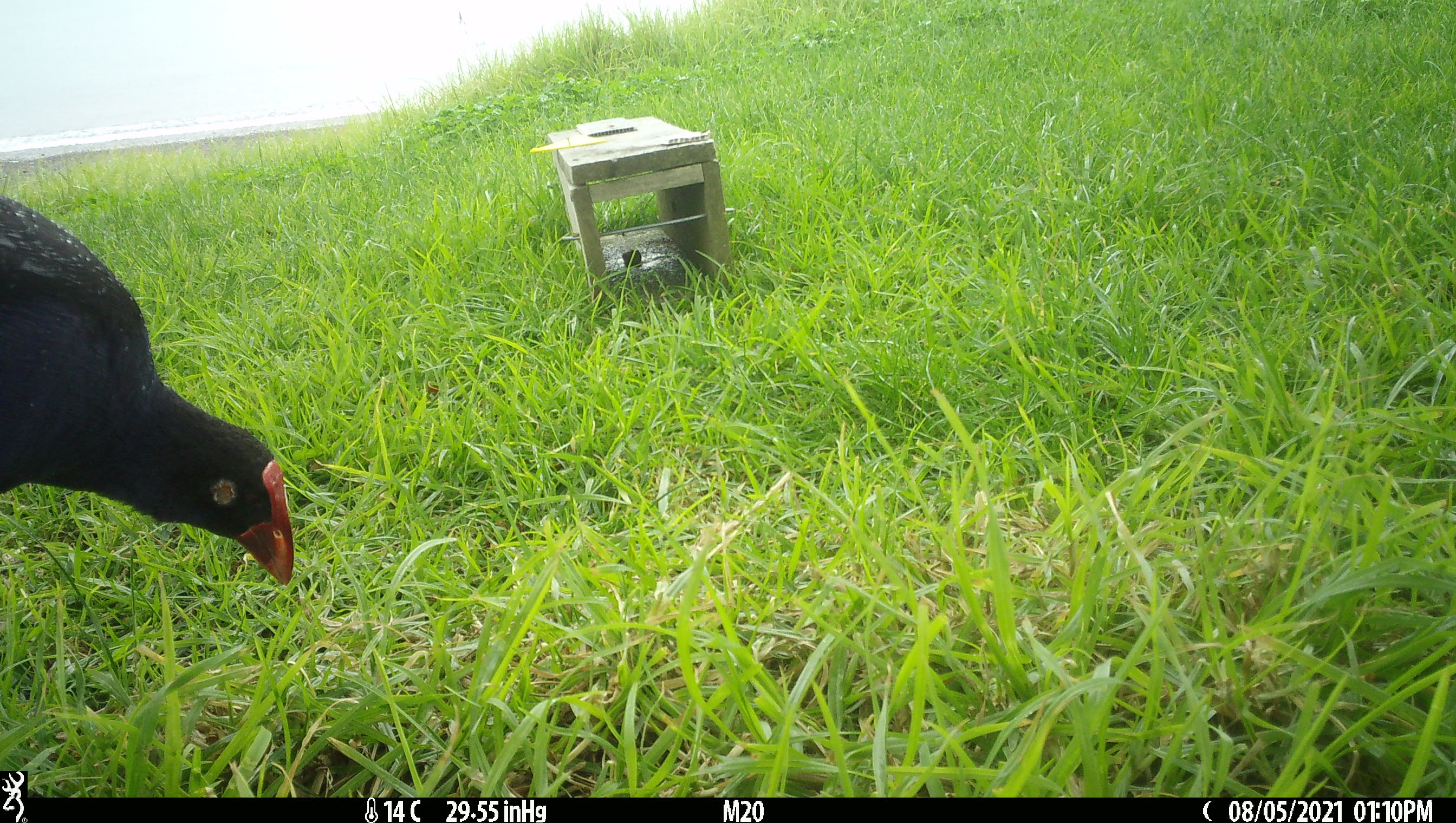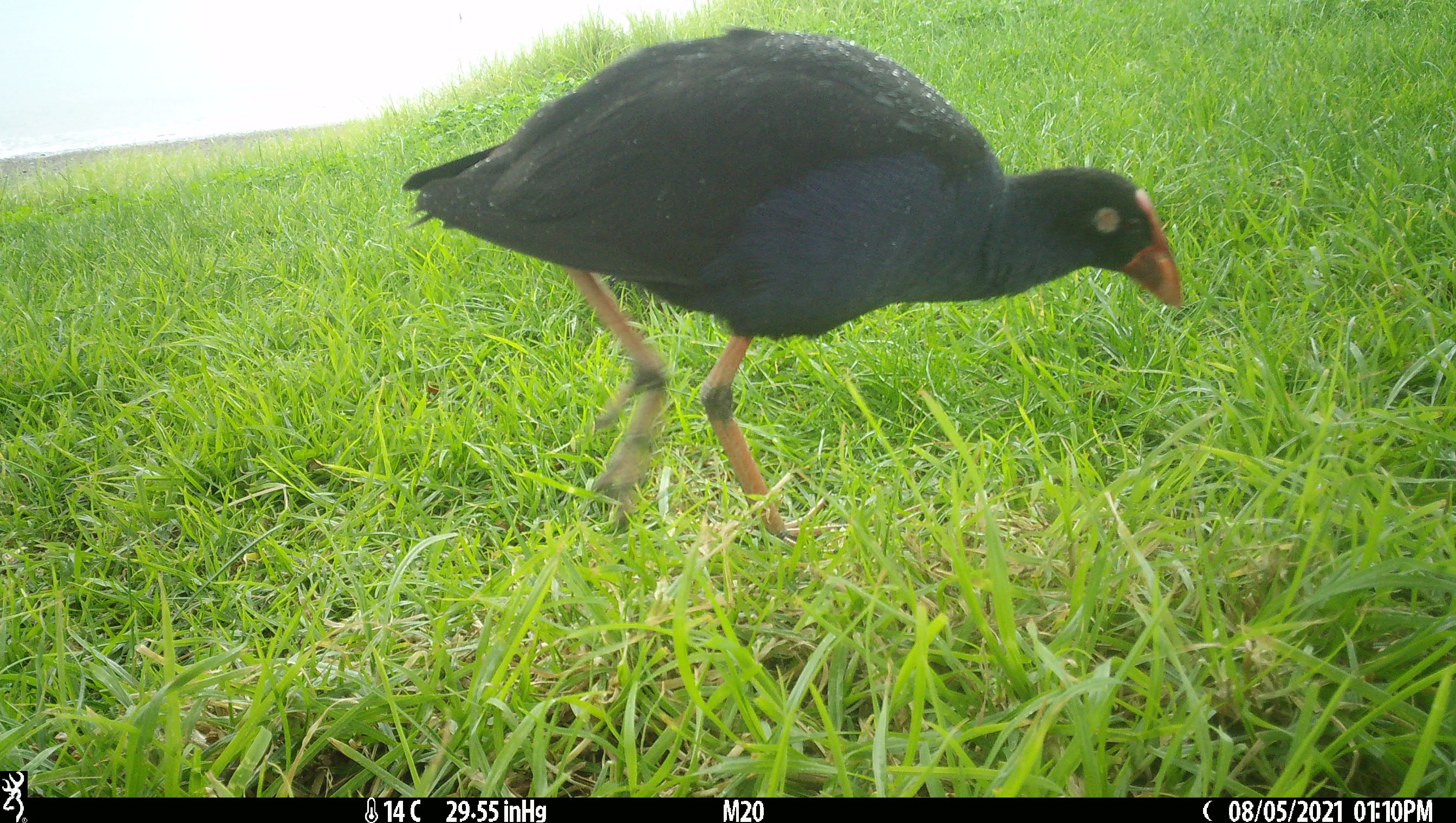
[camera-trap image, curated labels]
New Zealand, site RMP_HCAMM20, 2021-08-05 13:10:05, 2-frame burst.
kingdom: Animalia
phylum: Chordata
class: Aves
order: Gruiformes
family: Rallidae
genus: Porphyrio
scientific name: Porphyrio melanotus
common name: australasian swamphen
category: pukeko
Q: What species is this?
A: Pukeko (australasian swamphen) (Porphyrio melanotus).